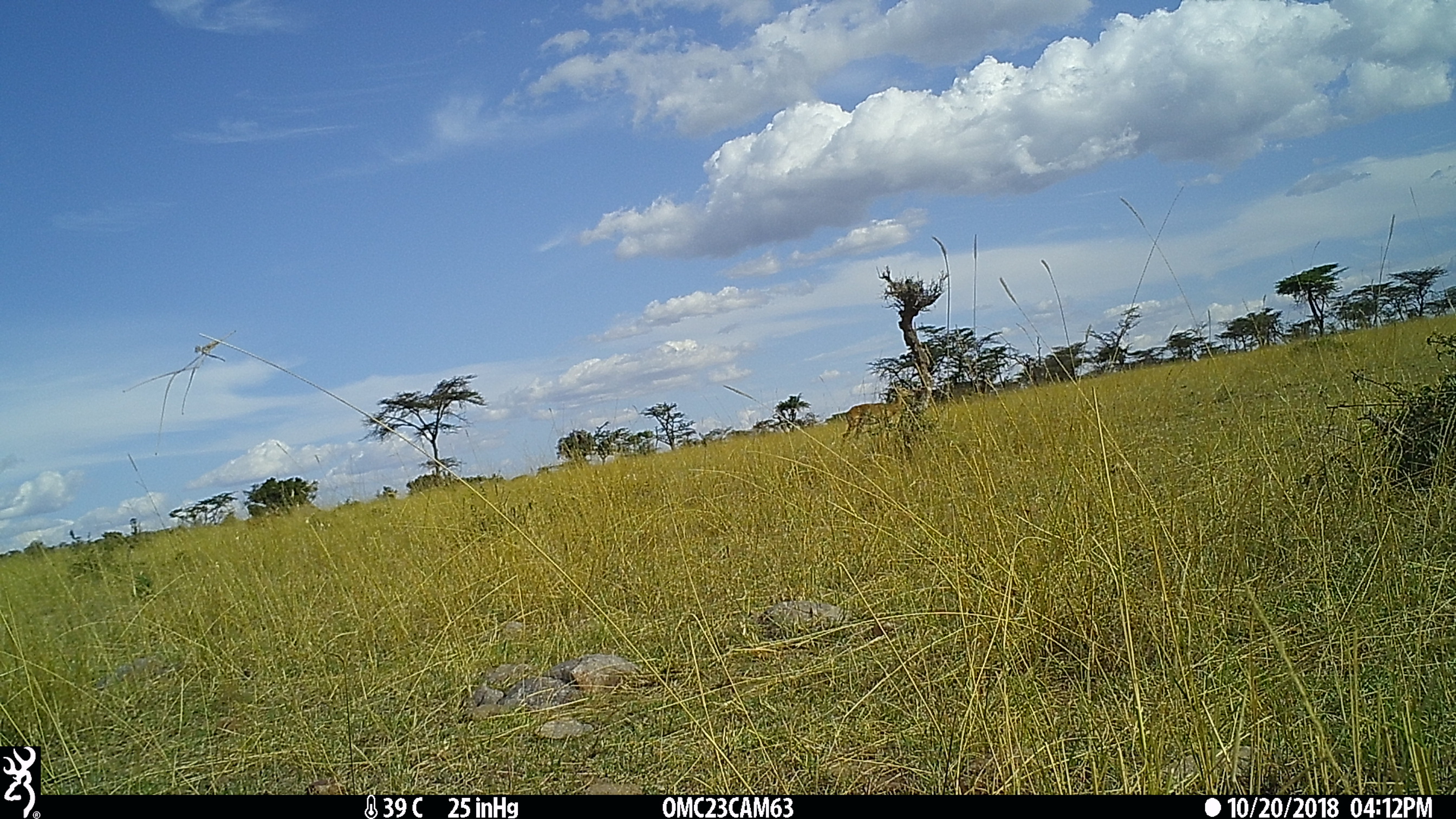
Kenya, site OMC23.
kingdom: Animalia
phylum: Chordata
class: Mammalia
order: Artiodactyla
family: Bovidae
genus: Aepyceros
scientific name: Aepyceros melampus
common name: impala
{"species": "impala (Aepyceros melampus)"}